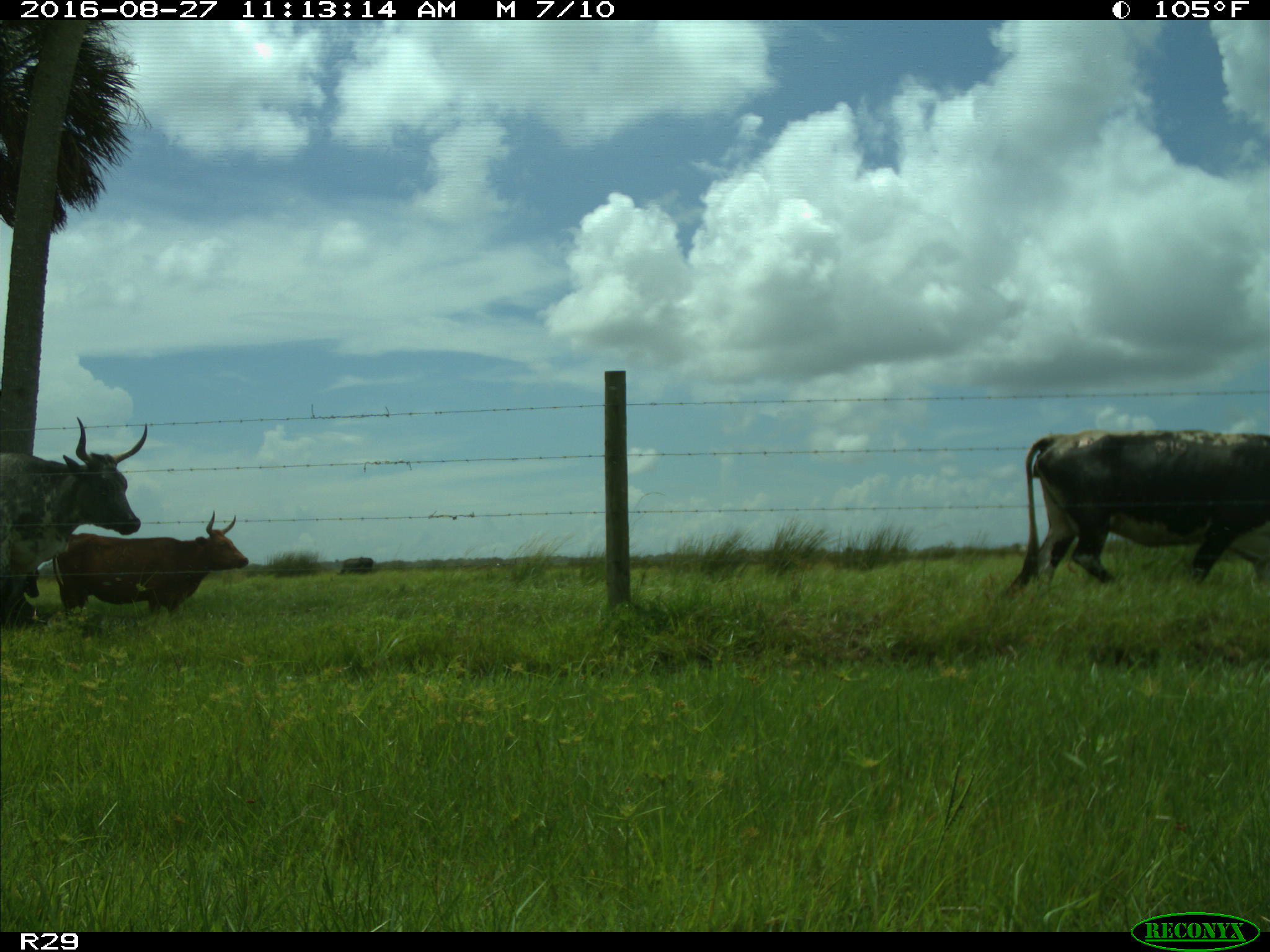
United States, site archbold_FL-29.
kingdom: Animalia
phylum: Chordata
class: Mammalia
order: Artiodactyla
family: Bovidae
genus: Bos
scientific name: Bos taurus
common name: domestic cow